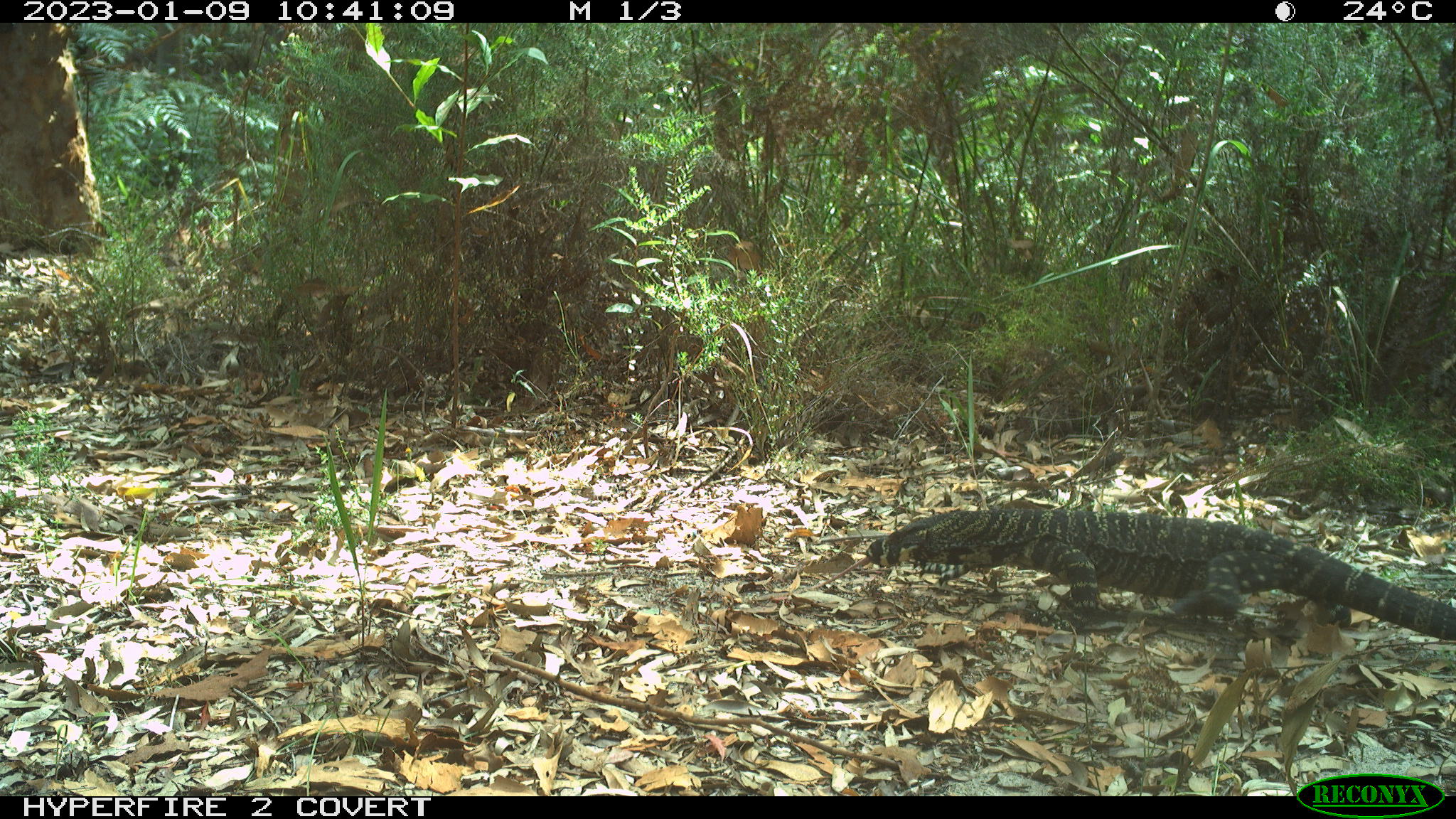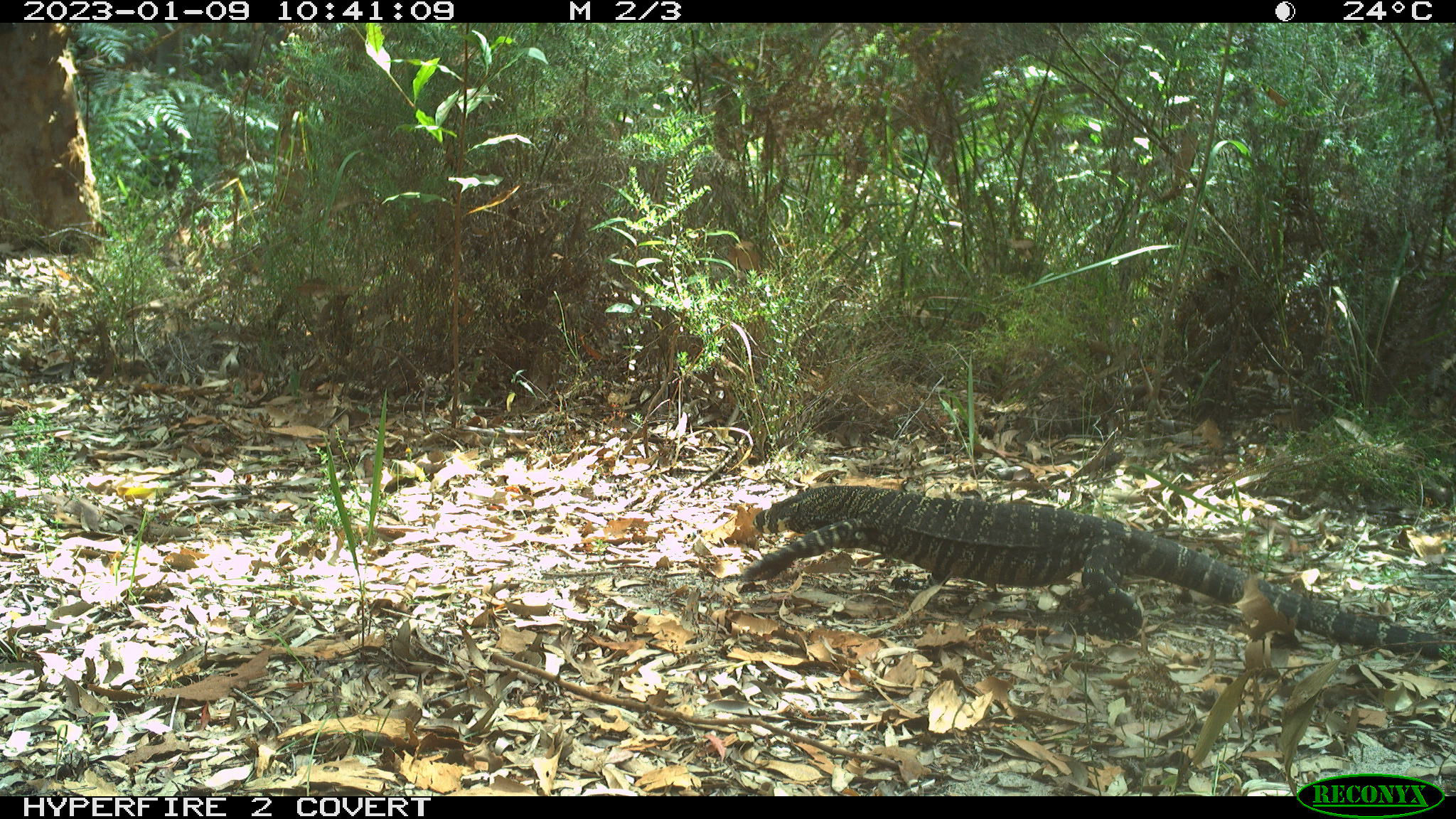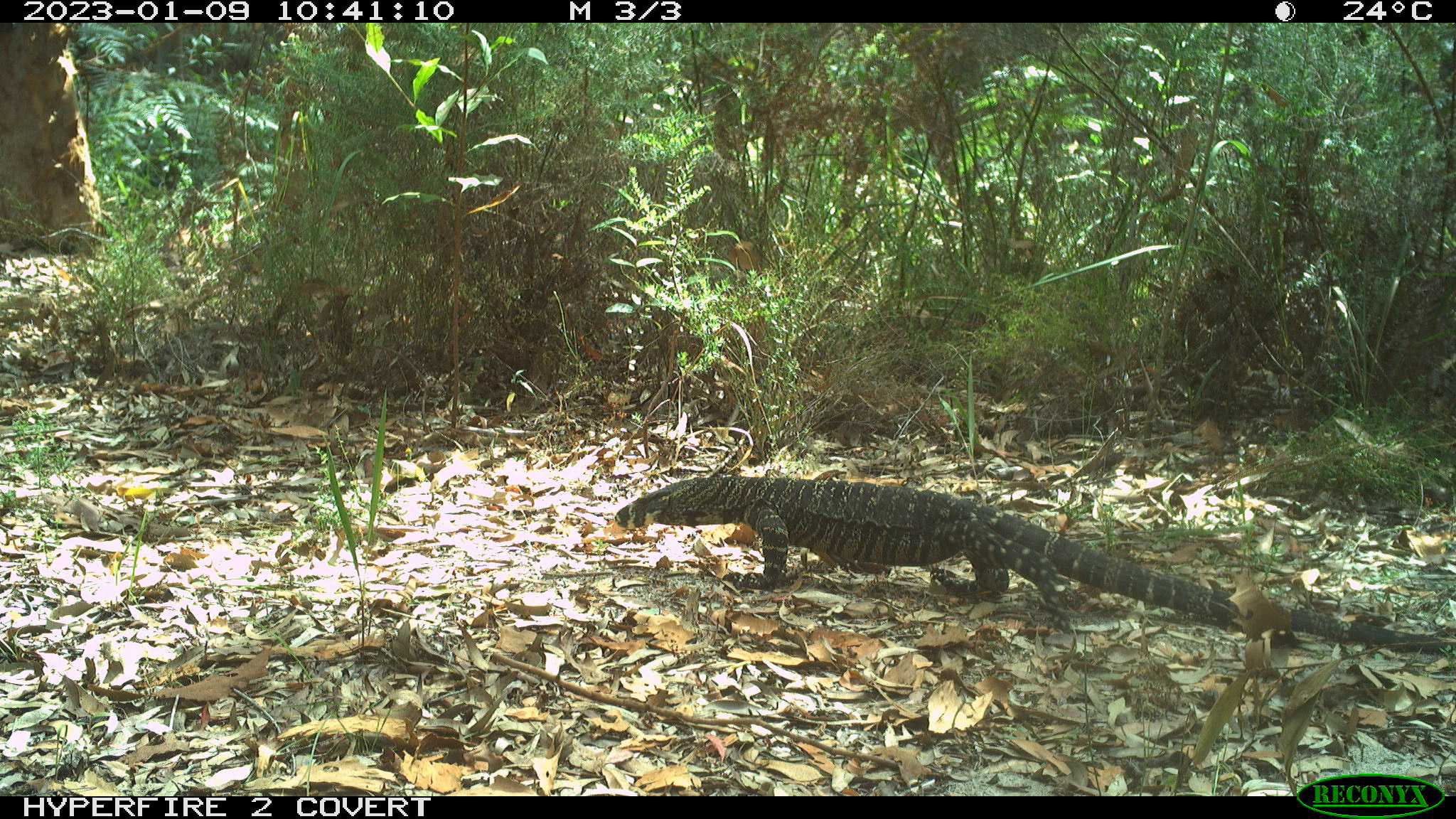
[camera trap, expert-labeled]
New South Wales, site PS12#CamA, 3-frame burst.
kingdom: Animalia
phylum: Chordata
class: Reptilia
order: Squamata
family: Varanidae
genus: Varanus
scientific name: Varanus varius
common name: lace monitor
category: goanna